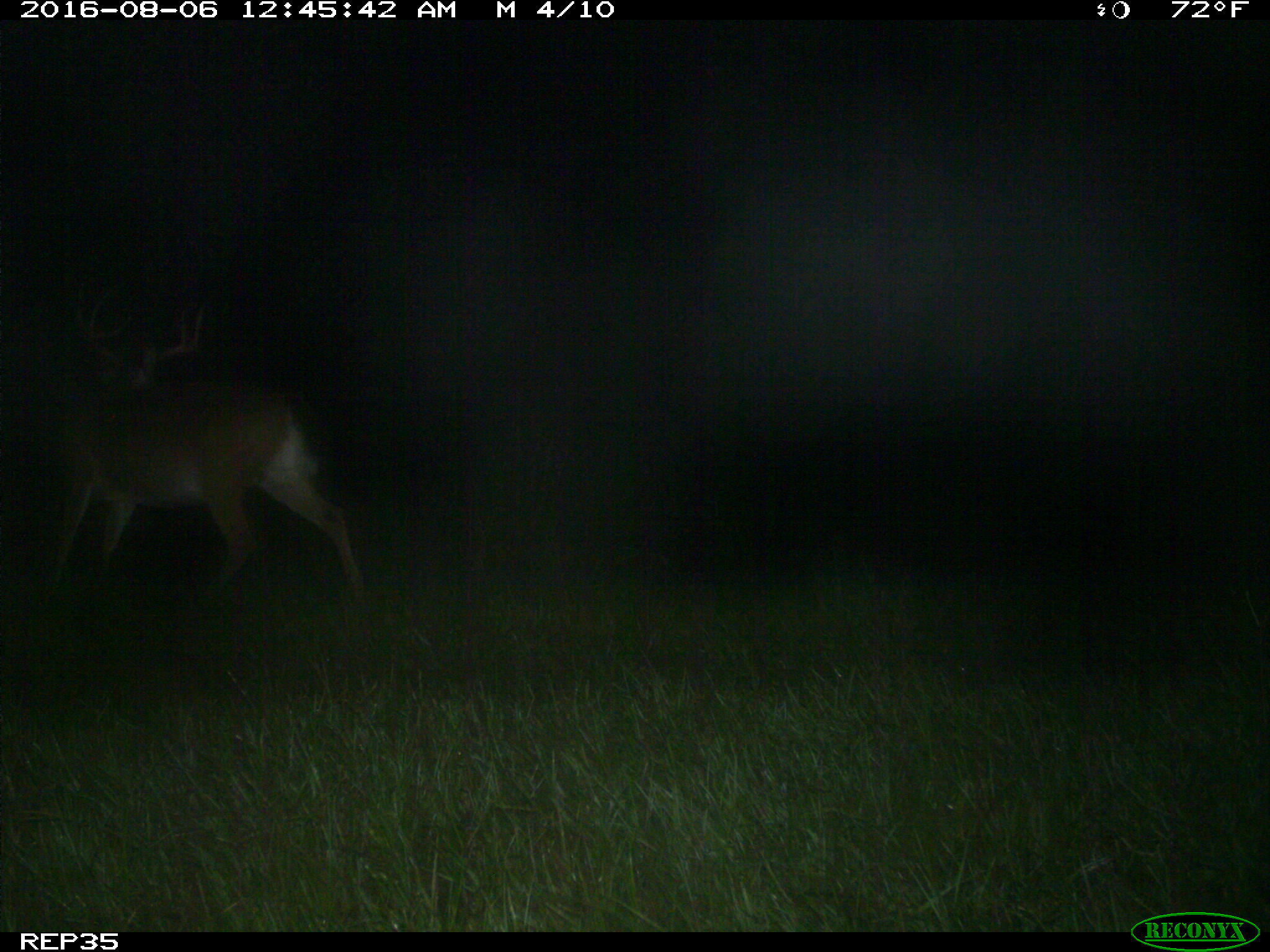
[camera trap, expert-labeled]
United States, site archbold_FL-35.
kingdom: Animalia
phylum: Chordata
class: Mammalia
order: Artiodactyla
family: Cervidae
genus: Odocoileus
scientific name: Odocoileus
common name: deer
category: unidentified deer